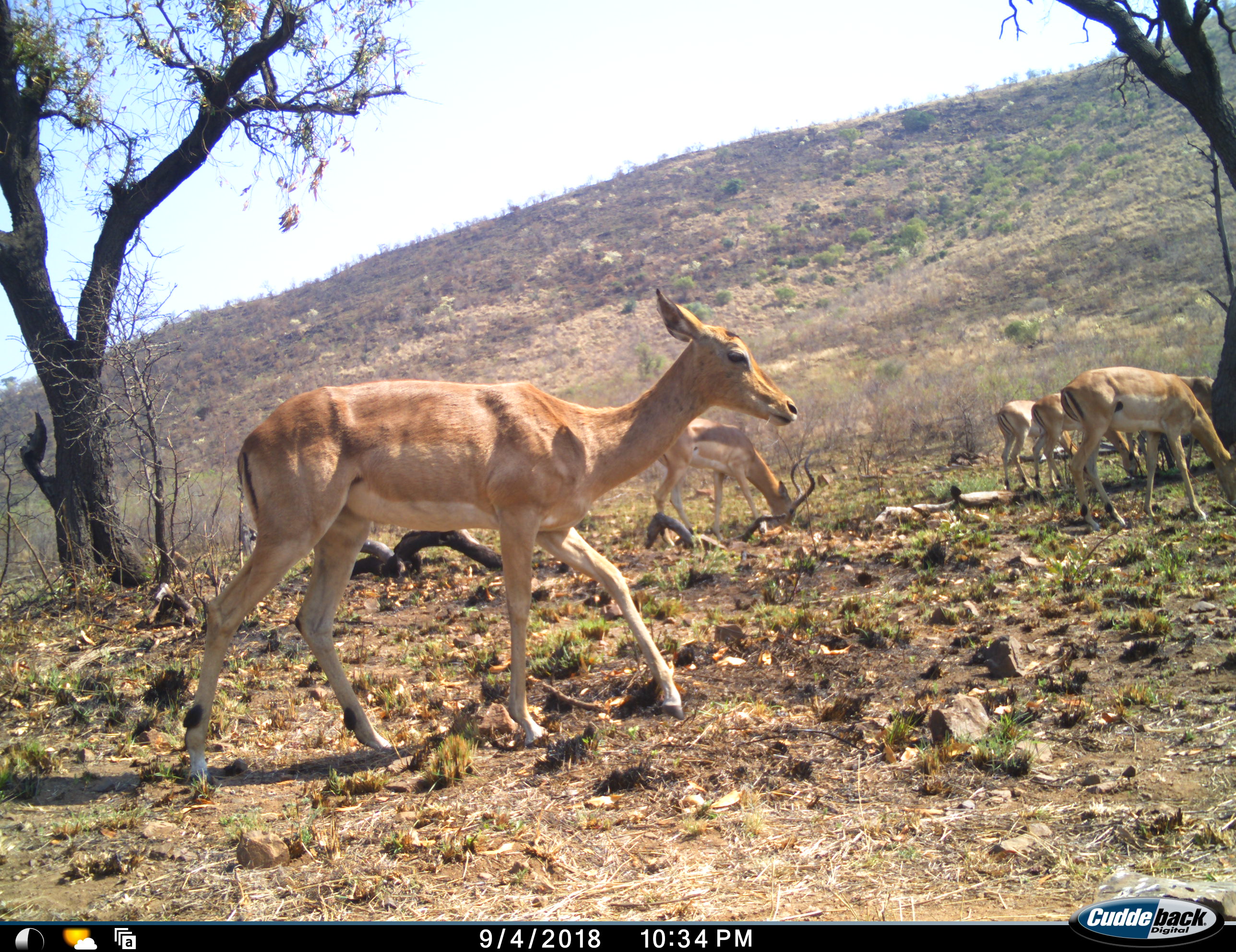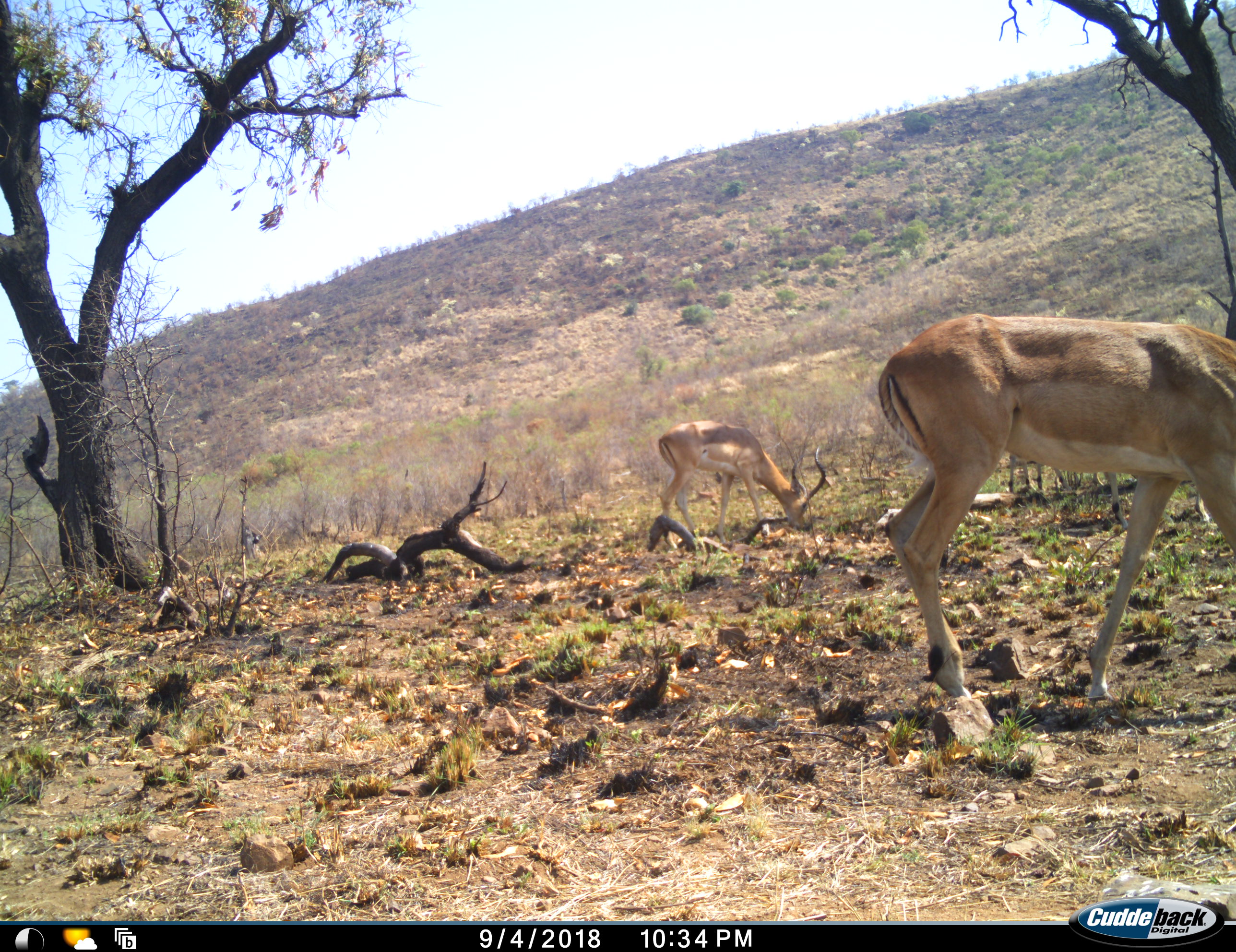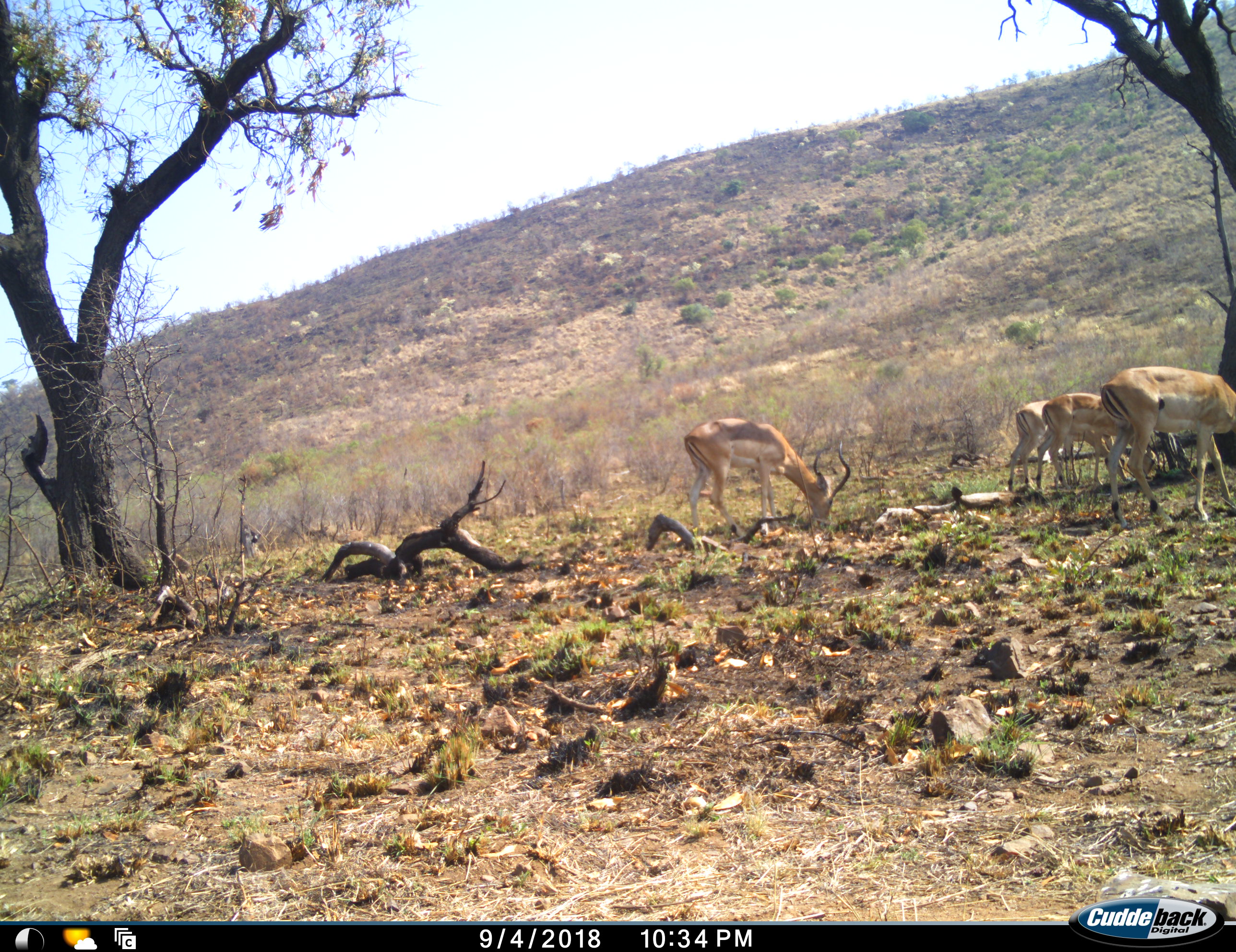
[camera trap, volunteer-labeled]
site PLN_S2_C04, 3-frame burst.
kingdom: Animalia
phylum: Chordata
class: Mammalia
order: Artiodactyla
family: Bovidae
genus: Aepyceros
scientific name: Aepyceros melampus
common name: impala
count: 5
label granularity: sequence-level